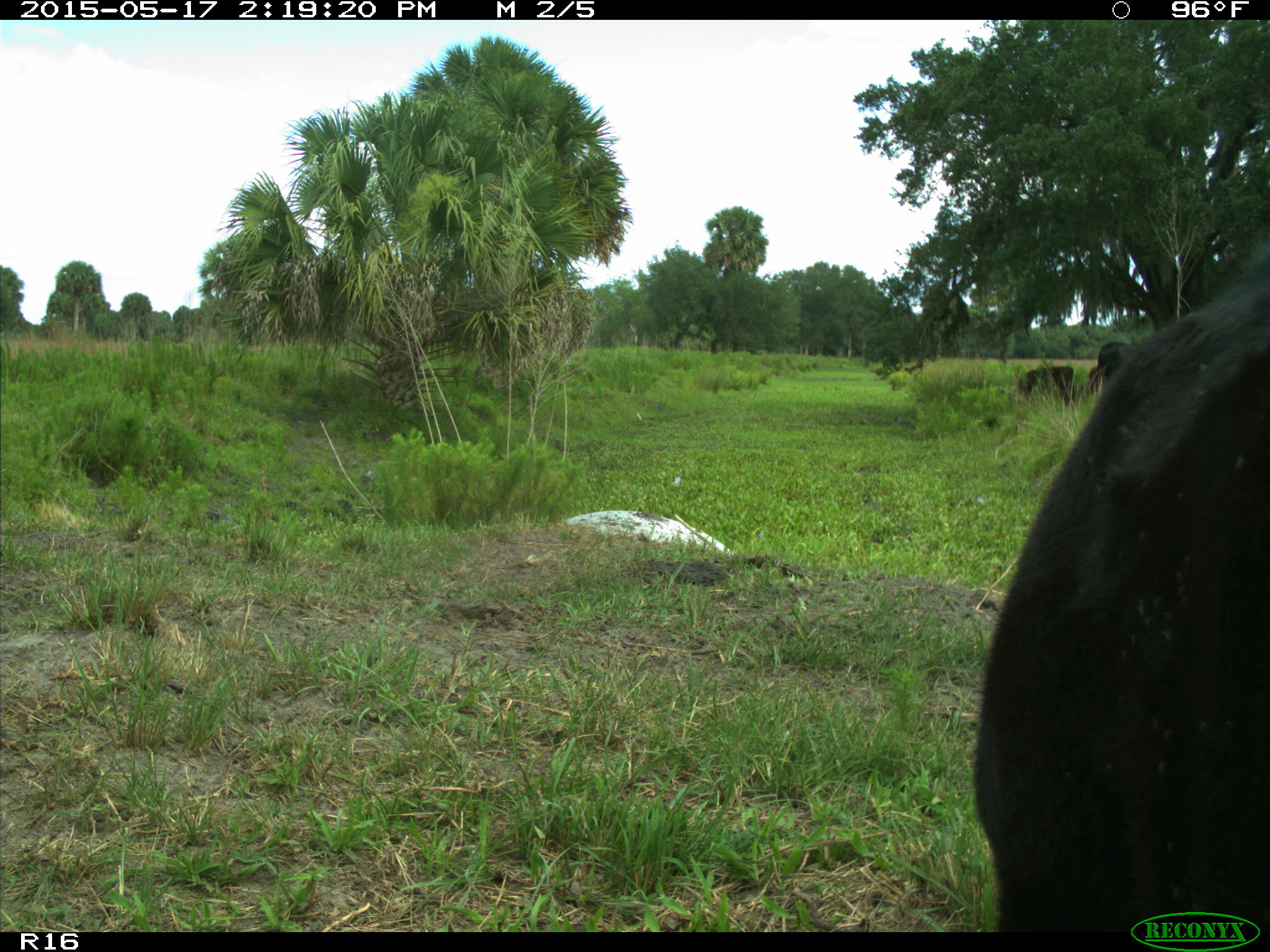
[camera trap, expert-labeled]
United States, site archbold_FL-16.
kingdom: Animalia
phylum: Chordata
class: Mammalia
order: Artiodactyla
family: Bovidae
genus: Bos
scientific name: Bos taurus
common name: domestic cow